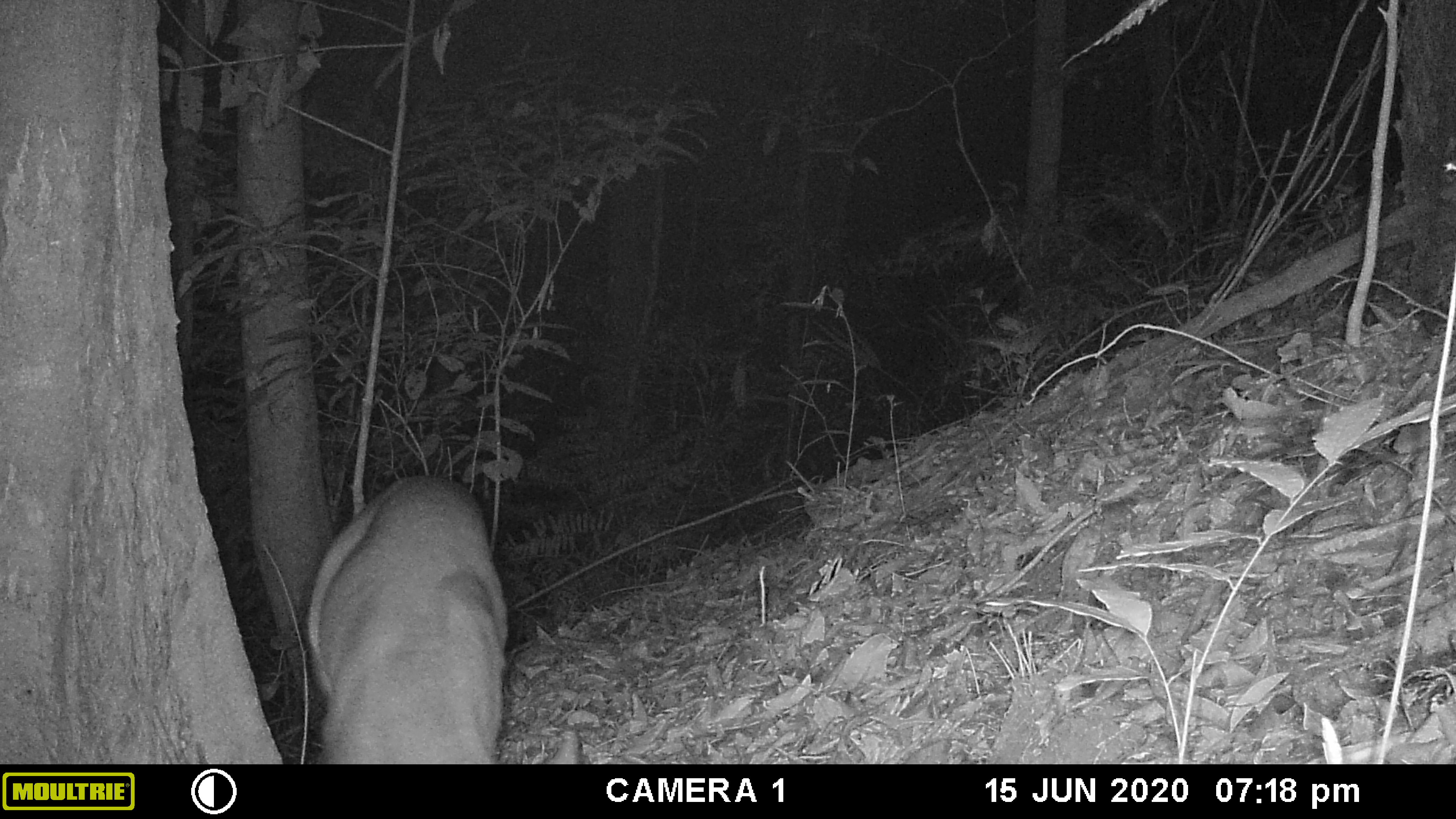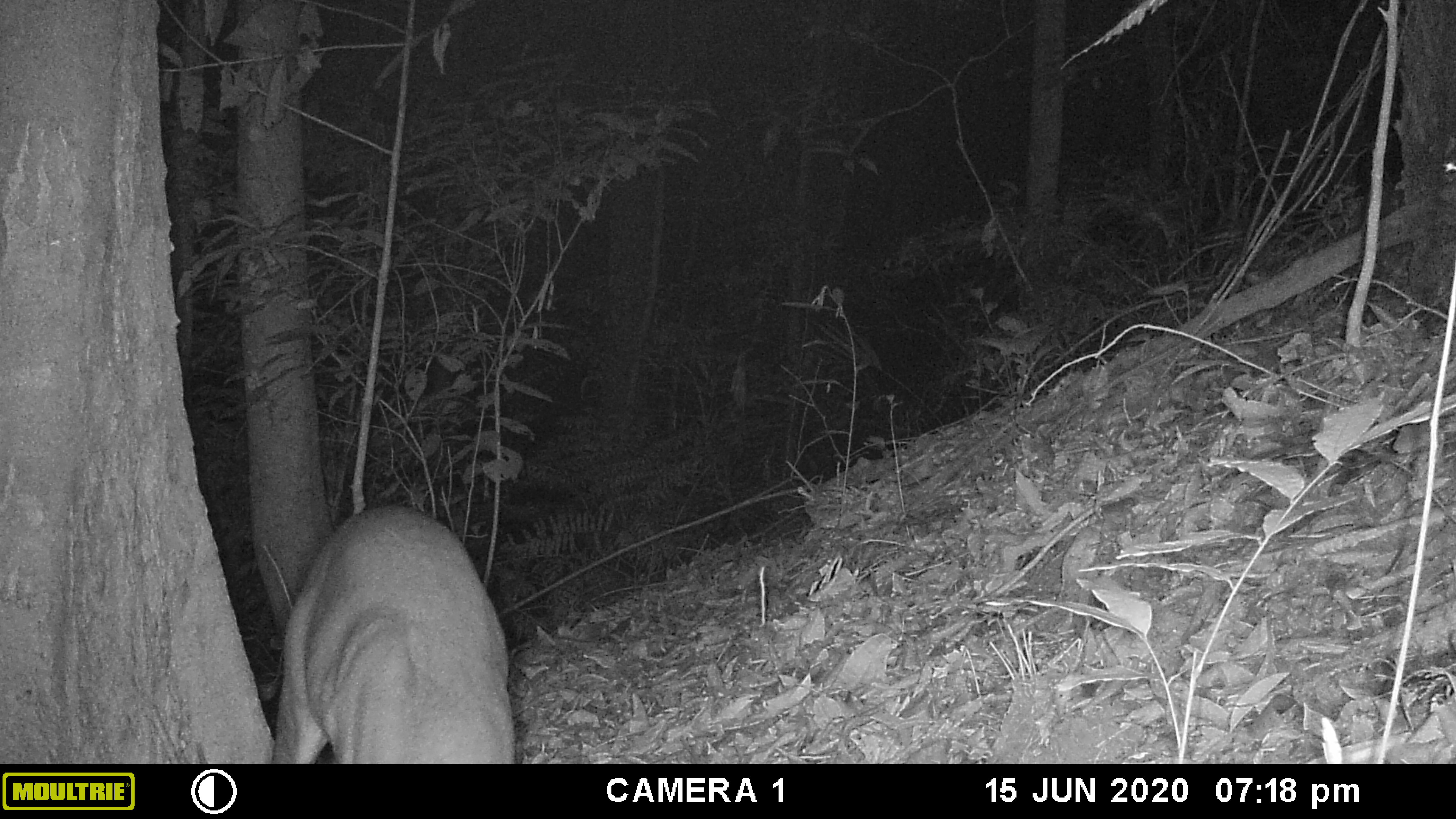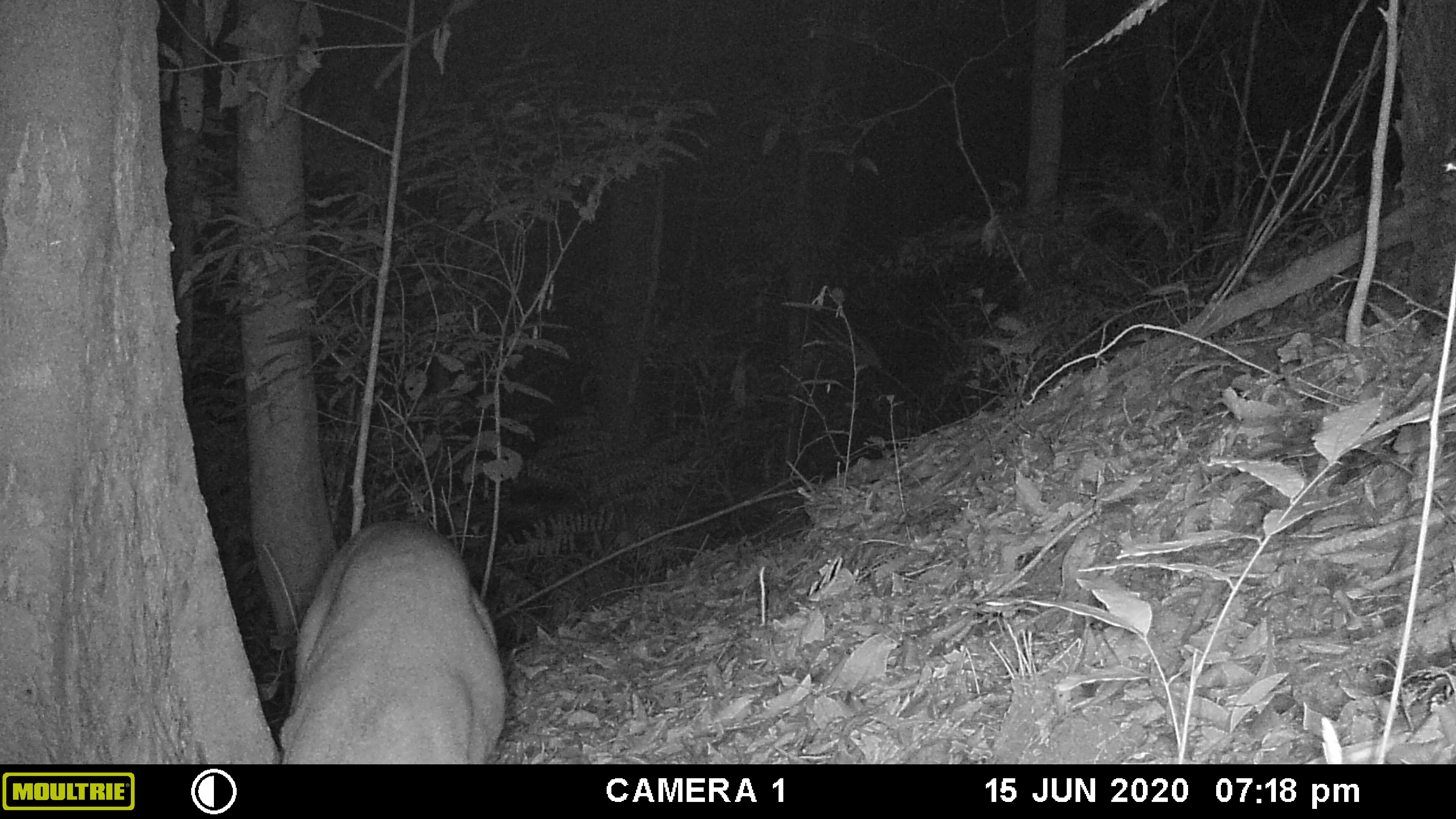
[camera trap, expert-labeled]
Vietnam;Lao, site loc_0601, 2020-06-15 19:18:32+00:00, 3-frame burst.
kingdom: Animalia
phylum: Chordata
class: Mammalia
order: Artiodactyla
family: Cervidae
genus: Muntiacus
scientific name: Muntiacus rooseveltorum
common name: roosevelt's muntjac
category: roosevelts muntjac group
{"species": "roosevelts muntjac group (roosevelt's muntjac) (Muntiacus rooseveltorum)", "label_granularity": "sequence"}